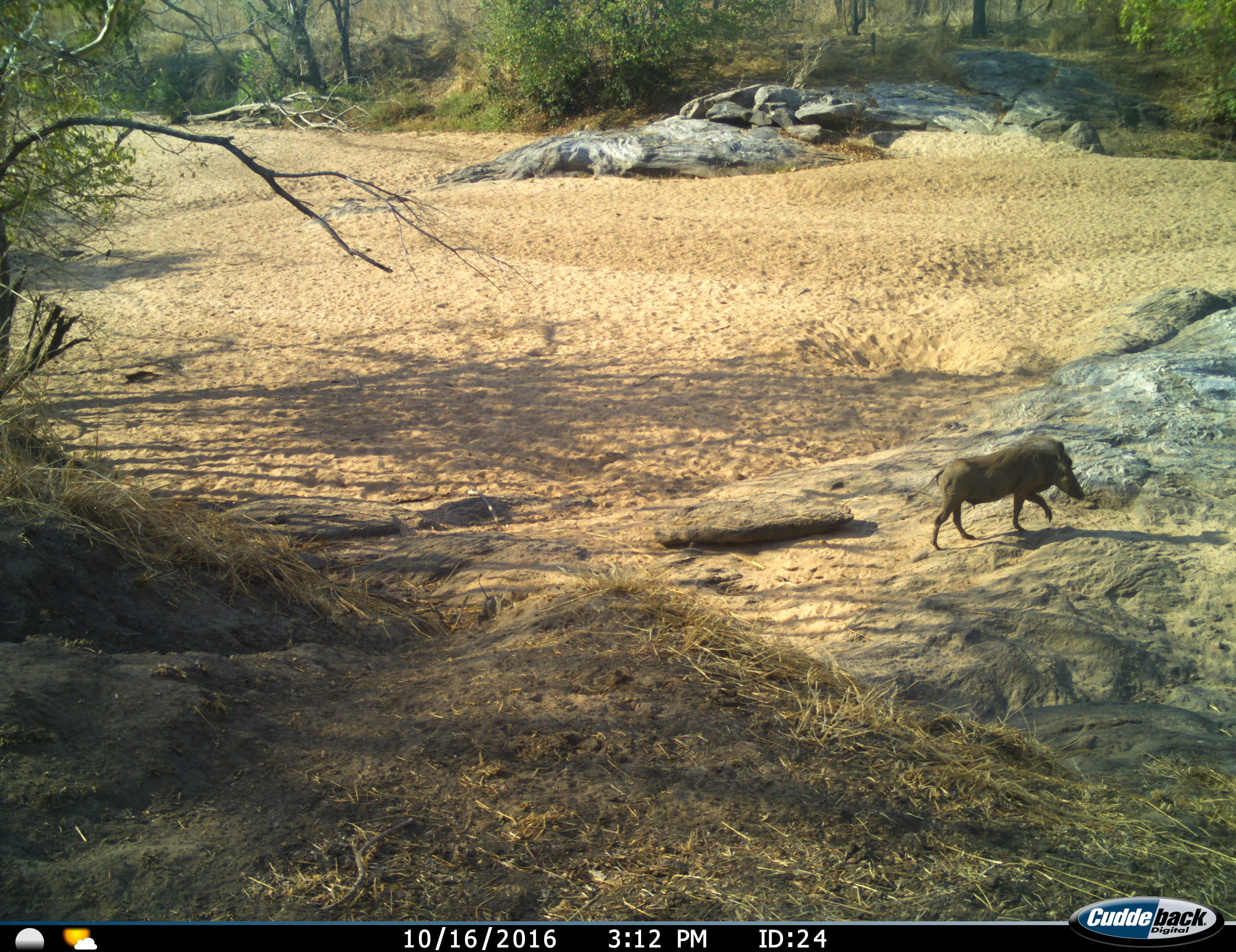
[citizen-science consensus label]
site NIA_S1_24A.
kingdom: Animalia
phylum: Chordata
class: Mammalia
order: Artiodactyla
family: Suidae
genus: Phacochoerus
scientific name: Phacochoerus africanus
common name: warthog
Warthog (Phacochoerus africanus), count 1. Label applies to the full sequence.